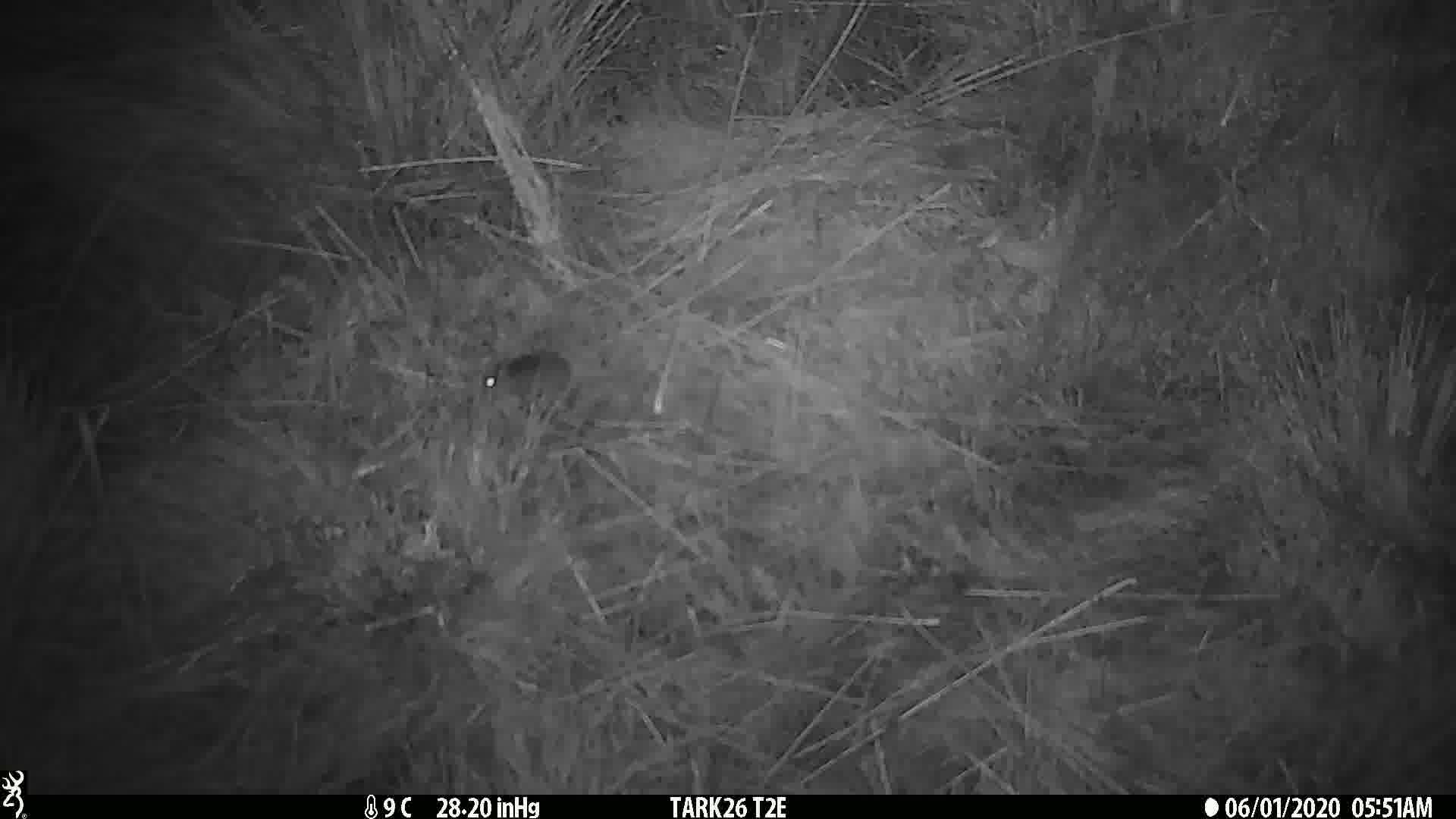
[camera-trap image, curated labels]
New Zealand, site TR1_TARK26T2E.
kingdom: Animalia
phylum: Chordata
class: Mammalia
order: Rodentia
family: Muridae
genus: Mus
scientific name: Mus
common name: mouse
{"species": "mouse (Mus)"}